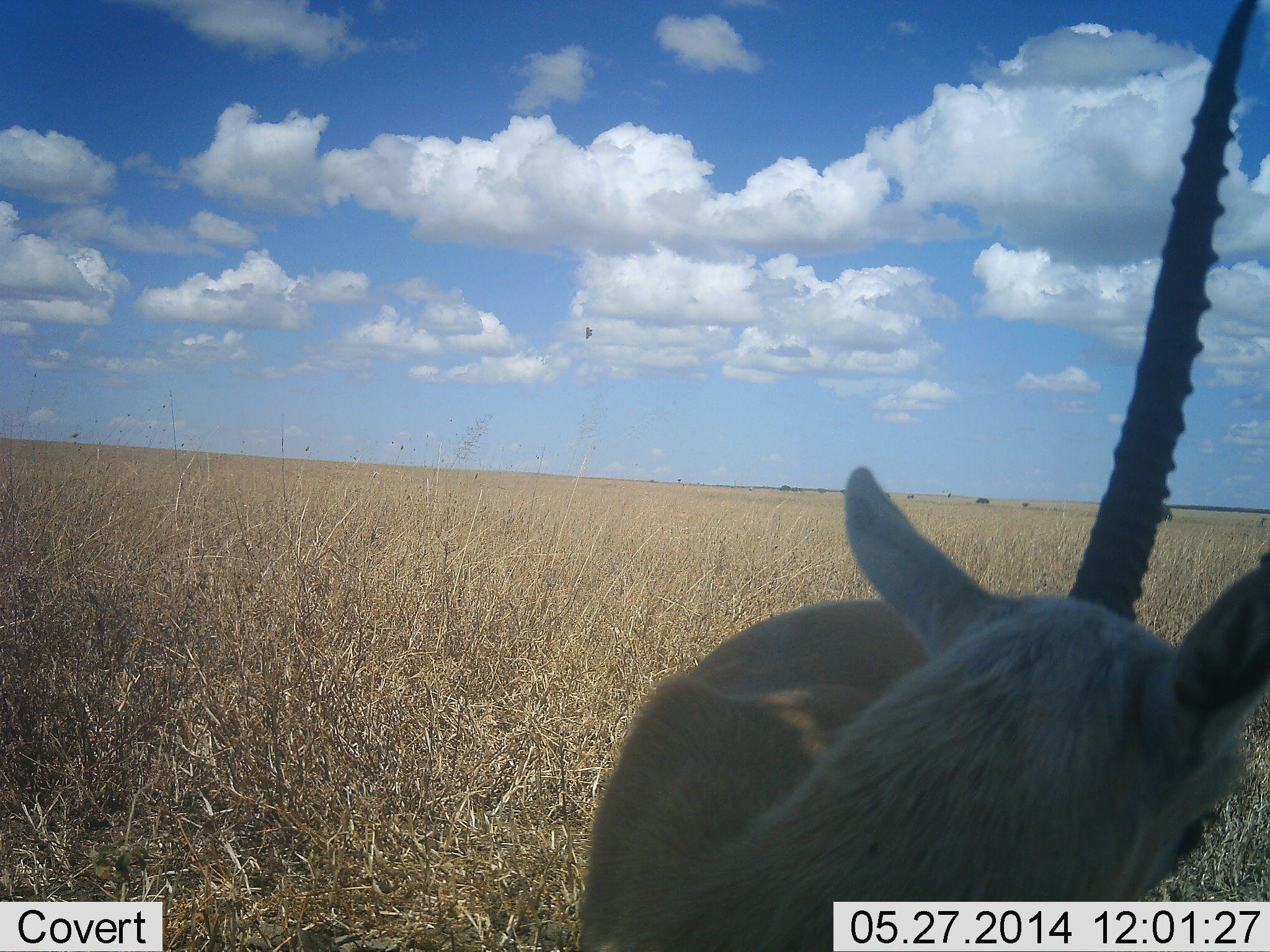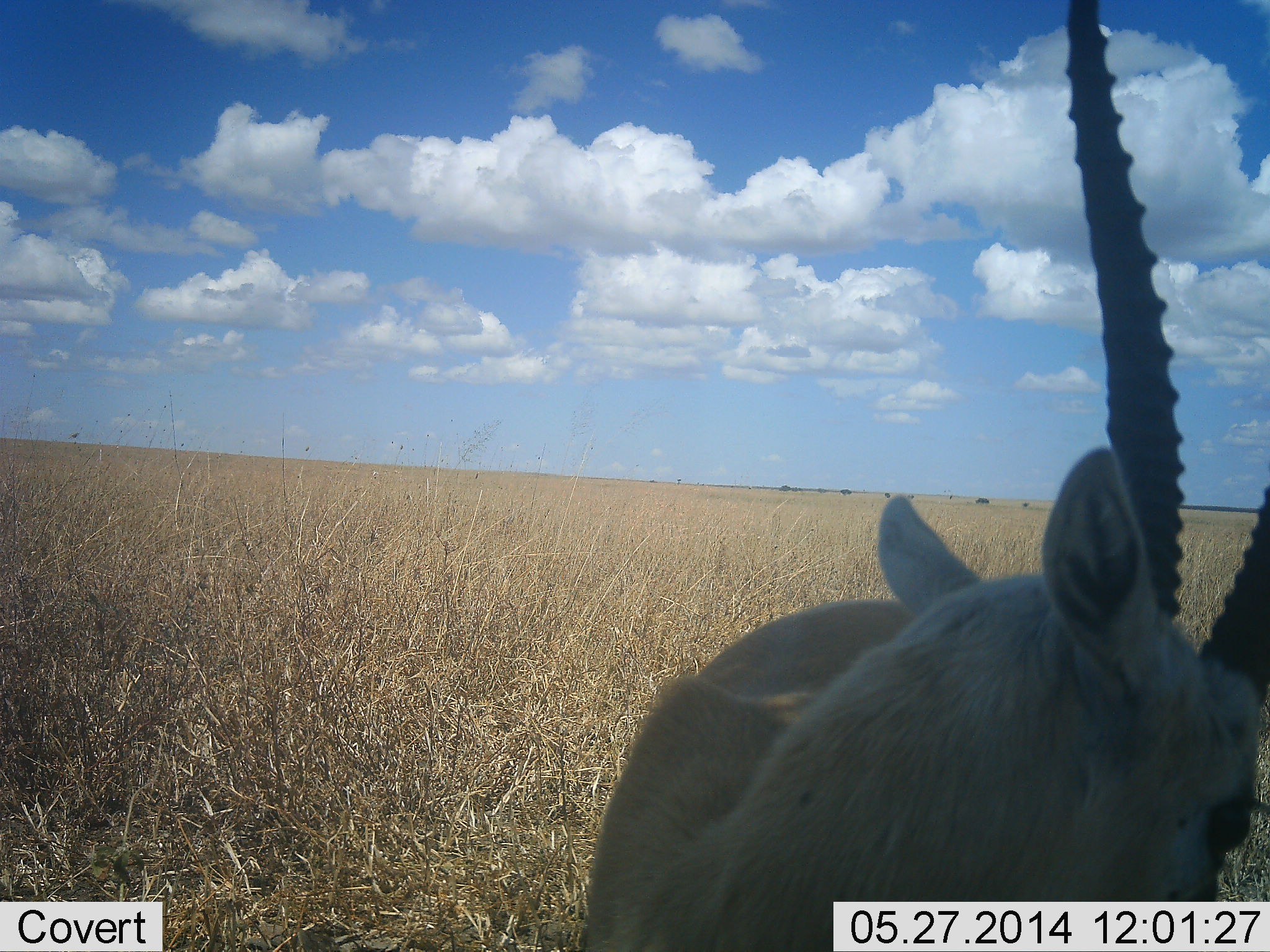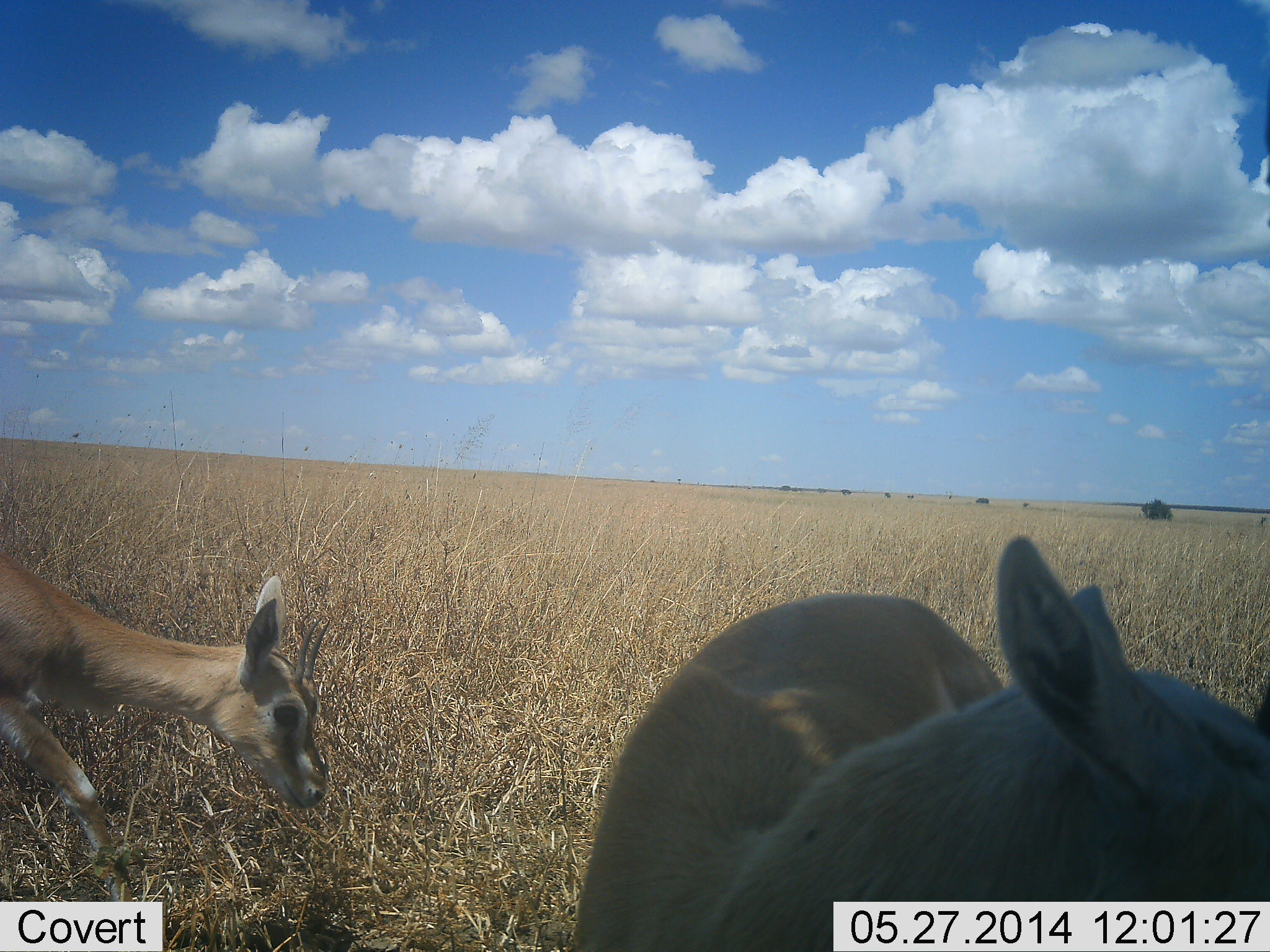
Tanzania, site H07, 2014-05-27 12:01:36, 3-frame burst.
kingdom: Animalia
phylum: Chordata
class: Mammalia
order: Artiodactyla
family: Bovidae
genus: Nanger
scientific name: Nanger granti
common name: grant's gazelle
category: gazellegrants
Gazellegrants (grant's gazelle) (Nanger granti), count 2. Behavior (volunteer vote fractions): standing 50%, resting 20%, moving 40%, interacting 0%. Young present (vote fraction): 20%. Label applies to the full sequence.